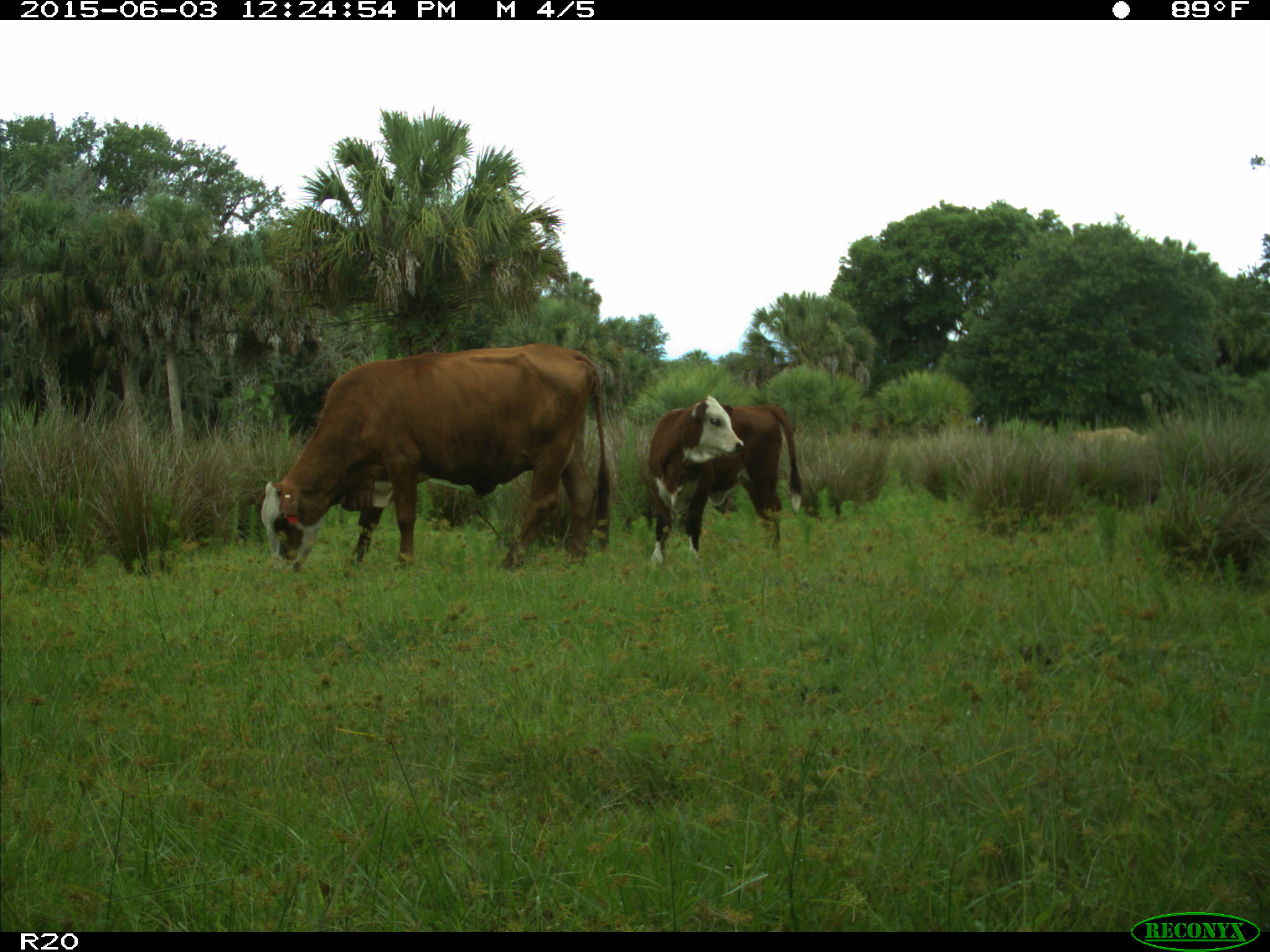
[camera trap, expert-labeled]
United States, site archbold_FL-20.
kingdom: Animalia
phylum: Chordata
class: Mammalia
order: Artiodactyla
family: Bovidae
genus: Bos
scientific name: Bos taurus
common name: domestic cow